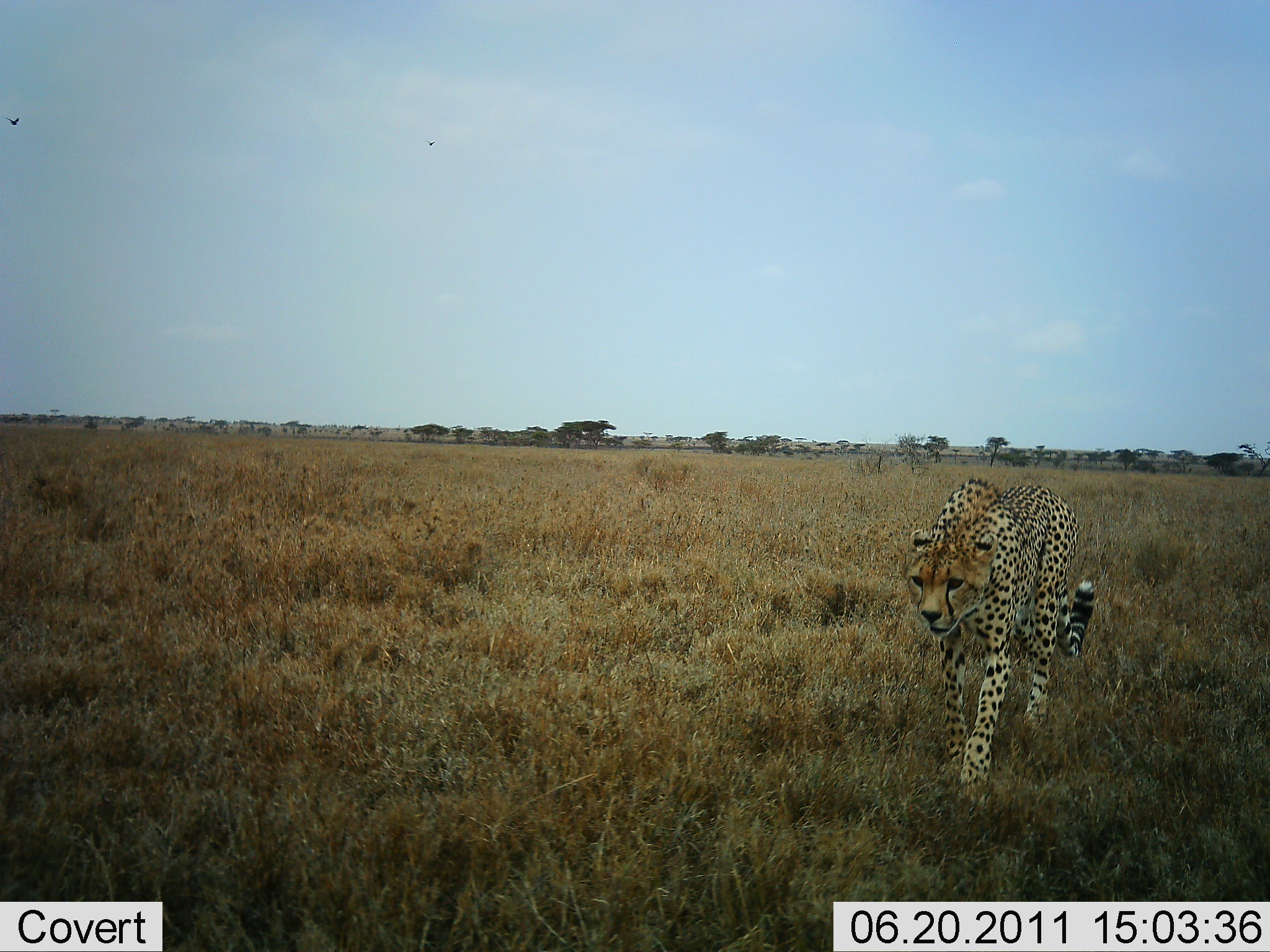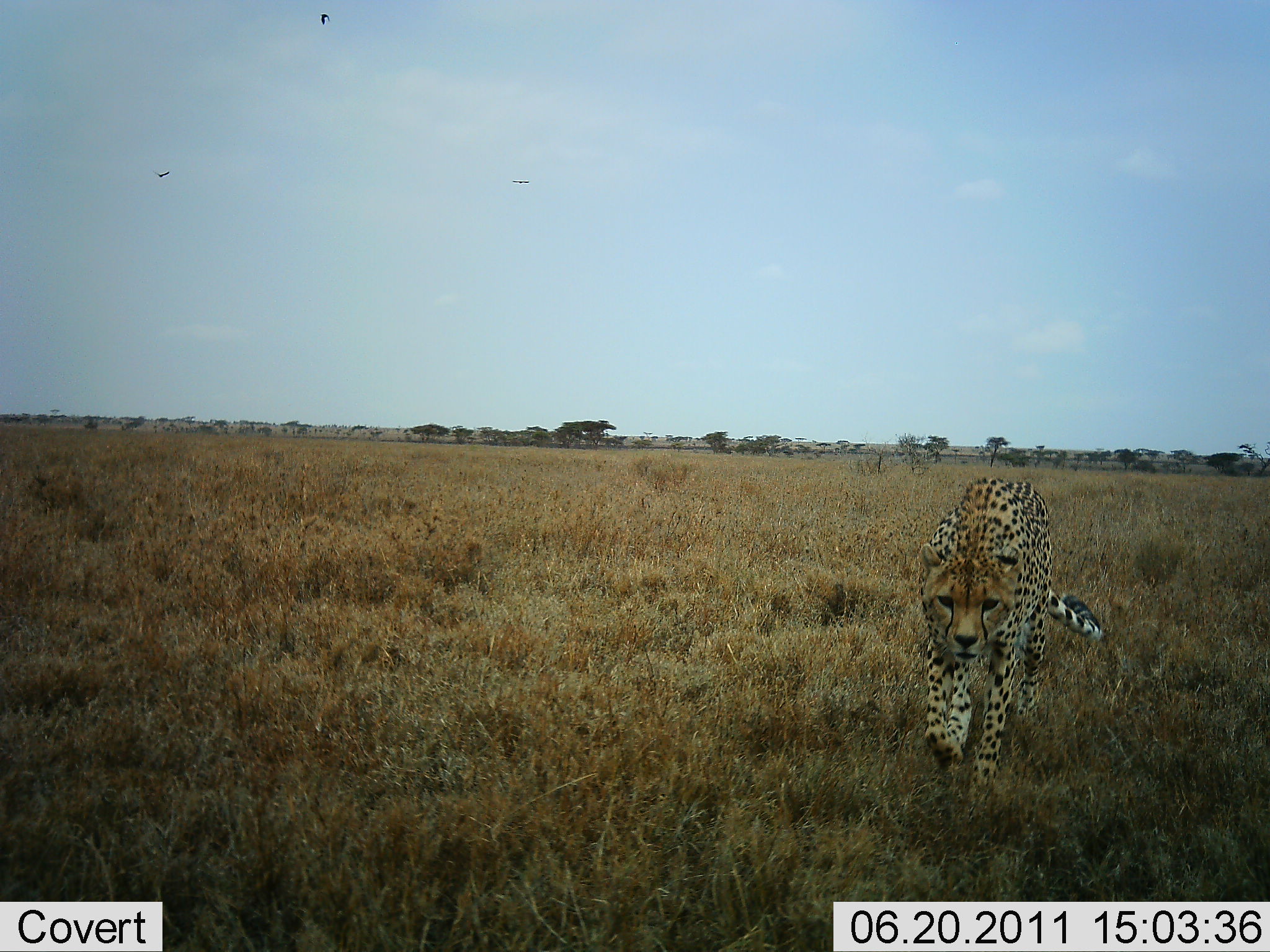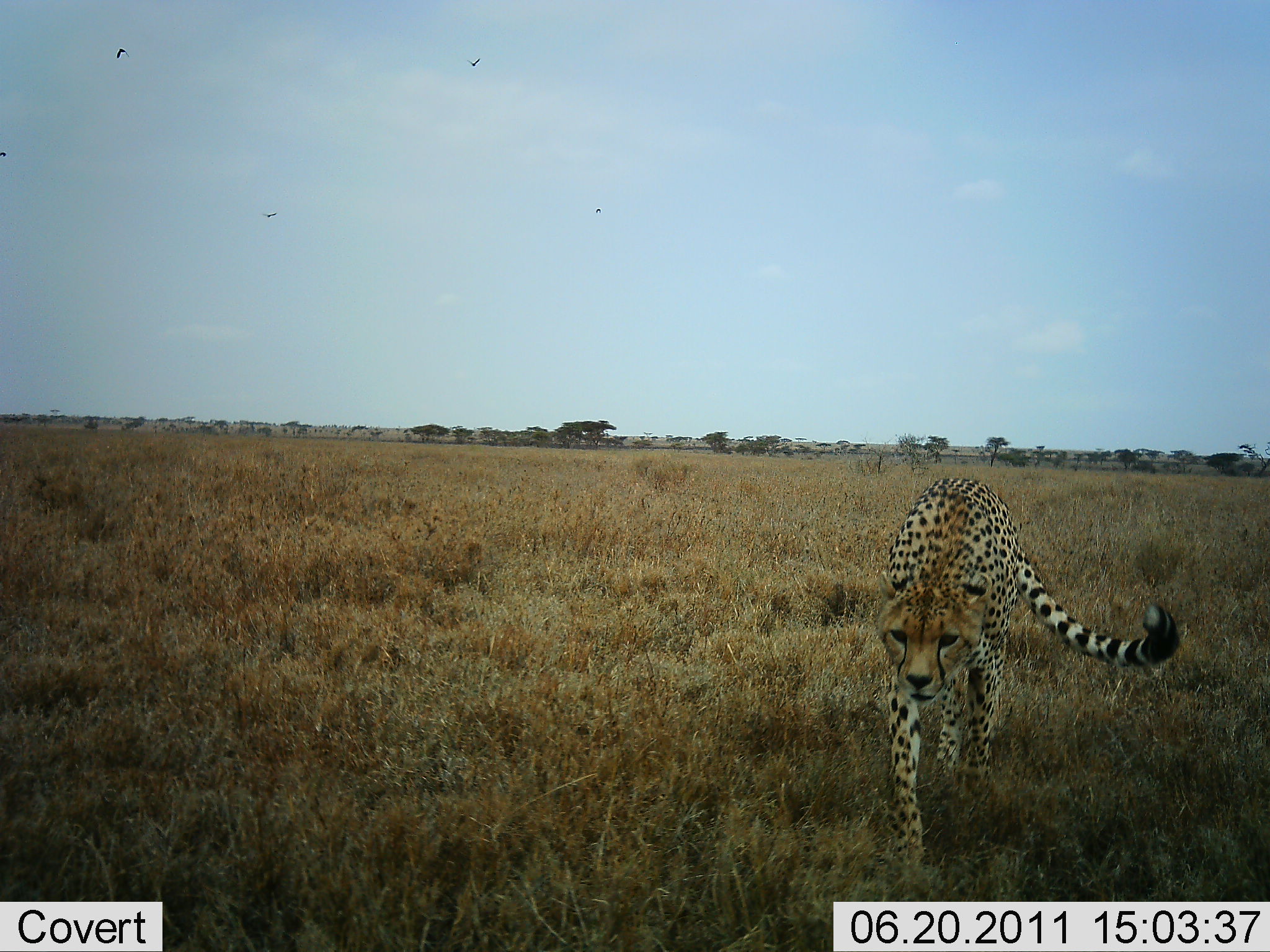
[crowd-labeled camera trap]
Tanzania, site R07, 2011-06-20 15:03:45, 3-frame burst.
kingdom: Animalia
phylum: Chordata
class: Mammalia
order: Carnivora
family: Felidae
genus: Acinonyx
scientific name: Acinonyx jubatus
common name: cheetah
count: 1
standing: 0%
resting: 0%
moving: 100%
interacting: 0%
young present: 0%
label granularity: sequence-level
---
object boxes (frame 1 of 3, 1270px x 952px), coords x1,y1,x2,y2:
animal: 905,476,1096,807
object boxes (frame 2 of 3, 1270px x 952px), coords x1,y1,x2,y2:
animal: 919,476,1100,816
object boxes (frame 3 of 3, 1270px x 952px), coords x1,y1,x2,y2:
animal: 876,478,1181,882